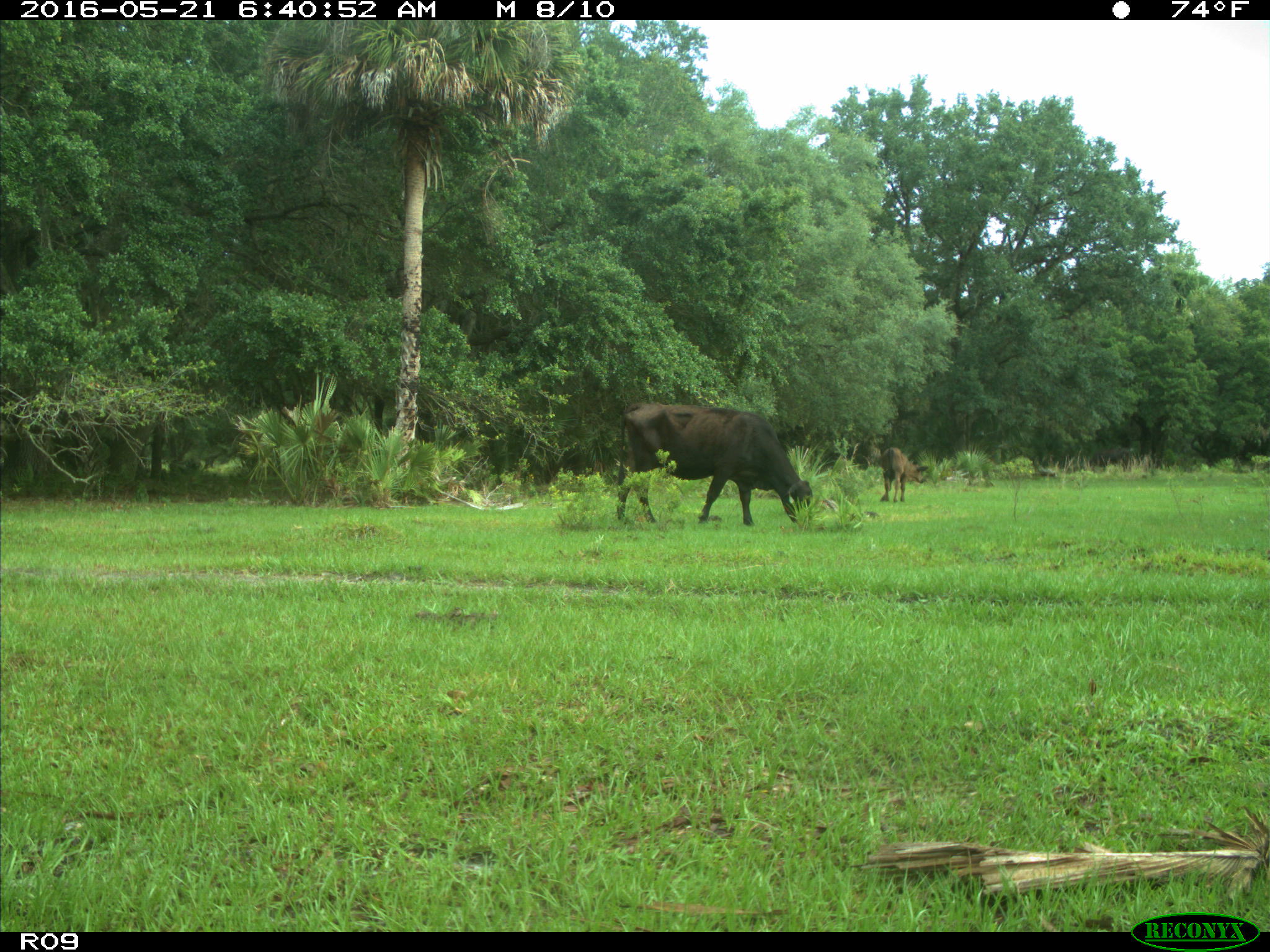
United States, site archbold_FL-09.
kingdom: Animalia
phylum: Chordata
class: Mammalia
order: Artiodactyla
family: Bovidae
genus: Bos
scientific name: Bos taurus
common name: domestic cow